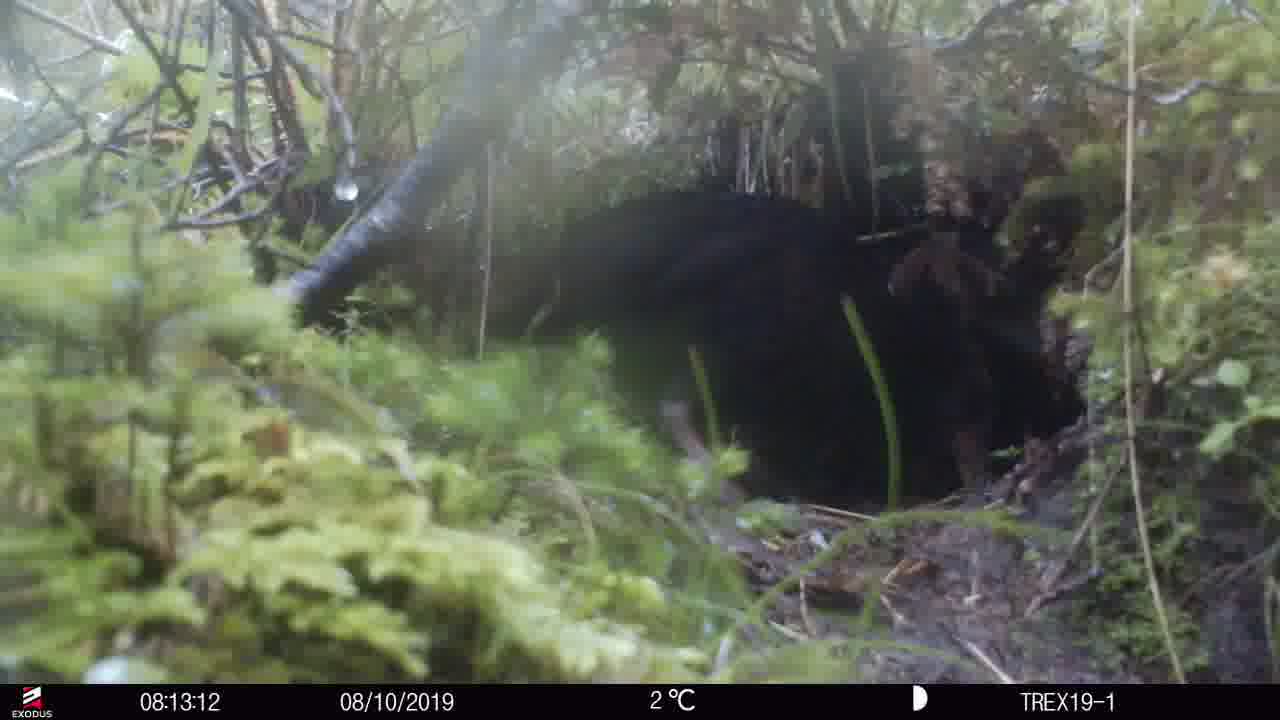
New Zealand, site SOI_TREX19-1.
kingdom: Animalia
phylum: Chordata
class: Aves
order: Gruiformes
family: Rallidae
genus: Gallirallus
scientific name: Gallirallus australis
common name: weka